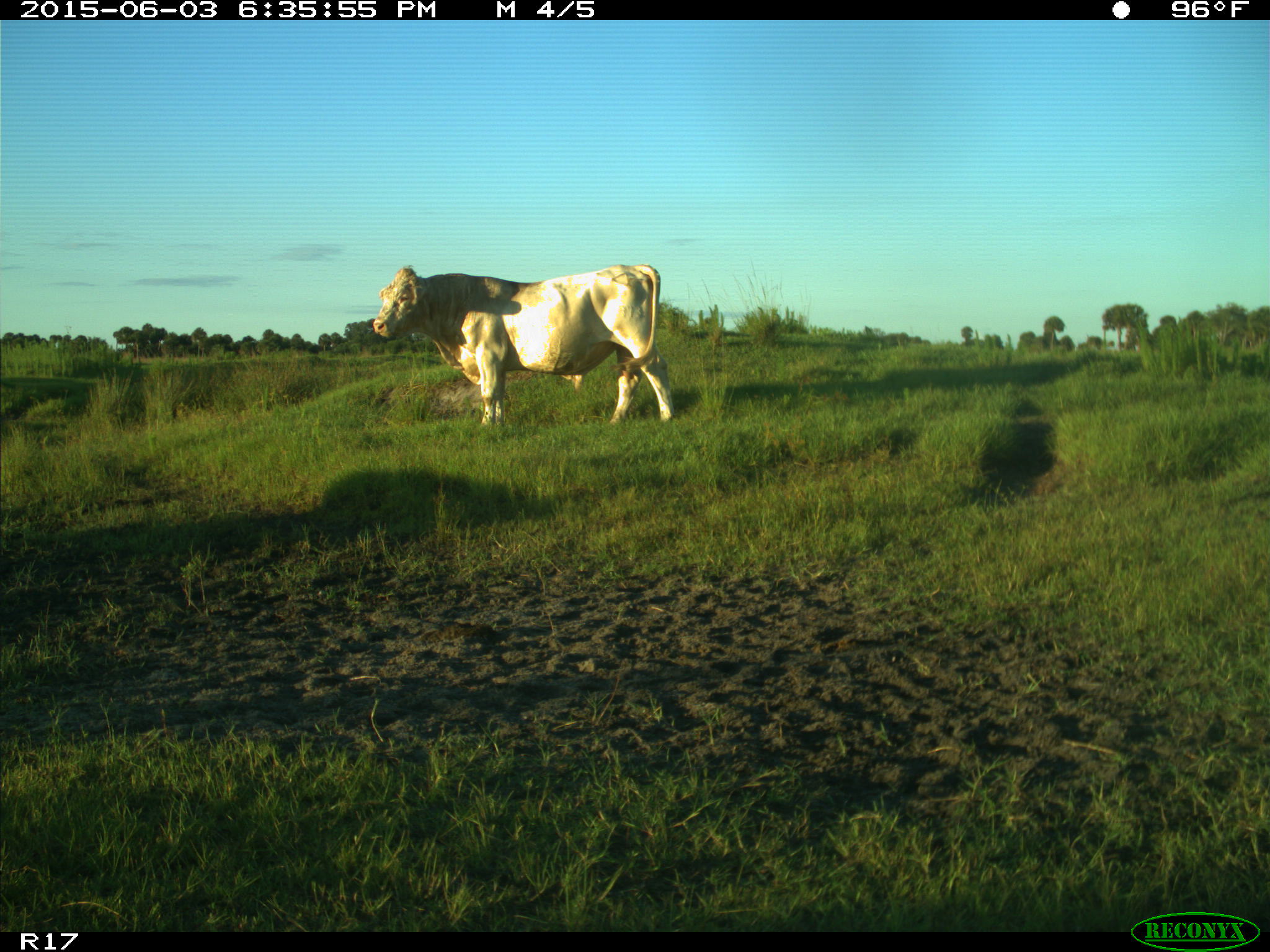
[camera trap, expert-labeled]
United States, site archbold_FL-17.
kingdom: Animalia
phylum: Chordata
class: Mammalia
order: Artiodactyla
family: Bovidae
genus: Bos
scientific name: Bos taurus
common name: domestic cow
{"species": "Bos taurus (domestic cow)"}